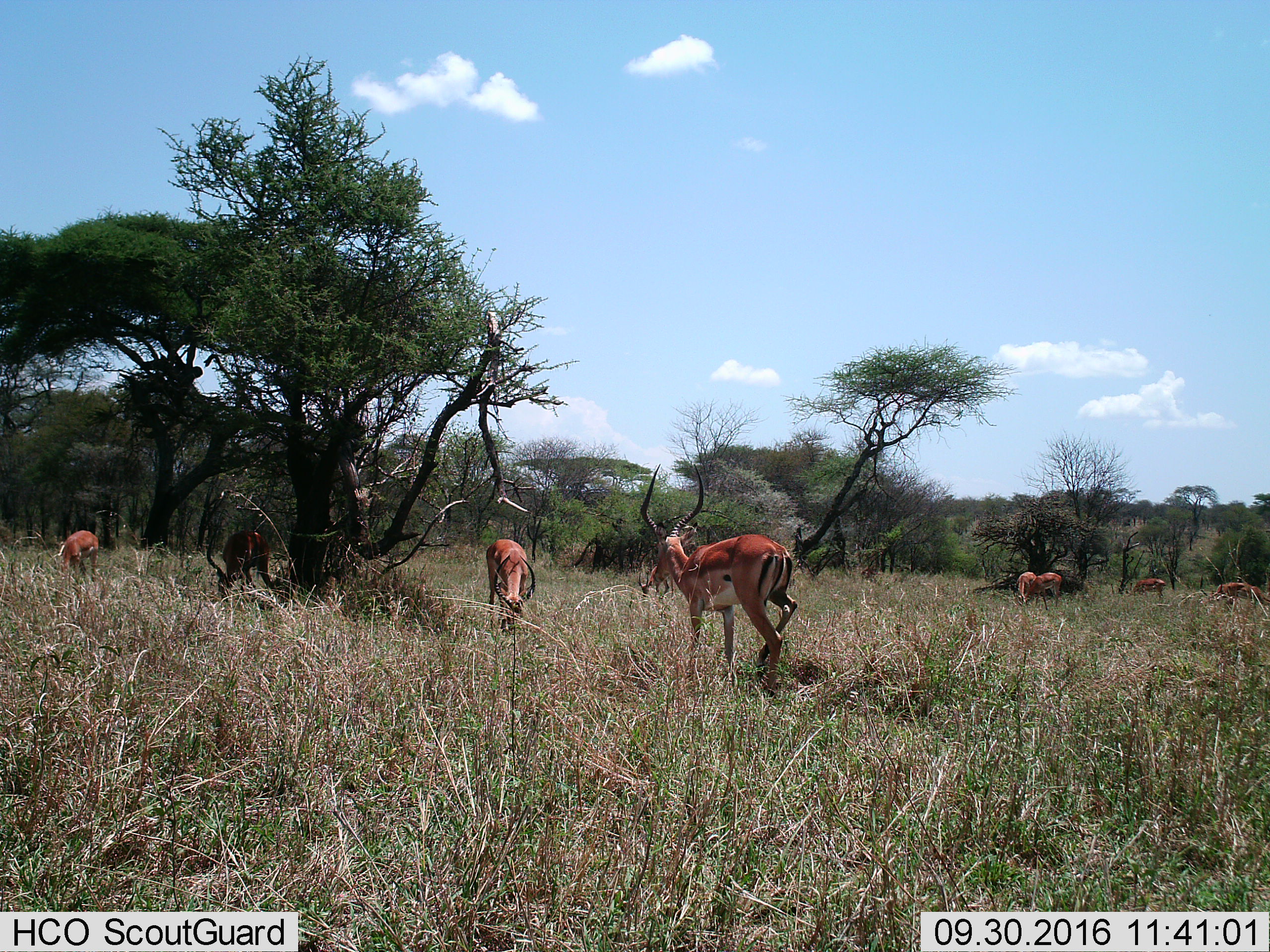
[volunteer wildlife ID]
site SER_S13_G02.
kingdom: Animalia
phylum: Chordata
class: Mammalia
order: Artiodactyla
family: Bovidae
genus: Aepyceros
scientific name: Aepyceros melampus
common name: impala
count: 7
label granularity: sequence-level